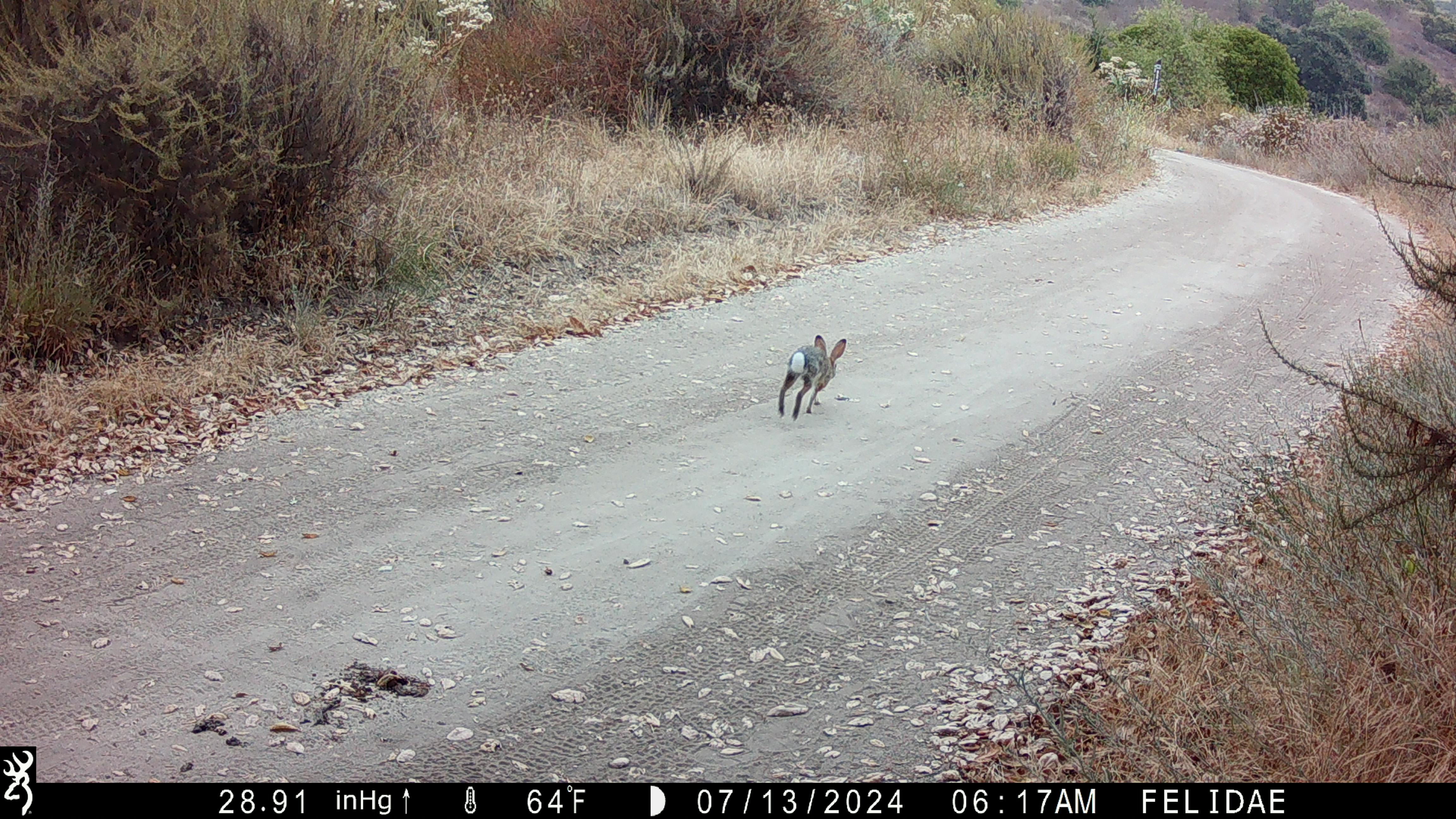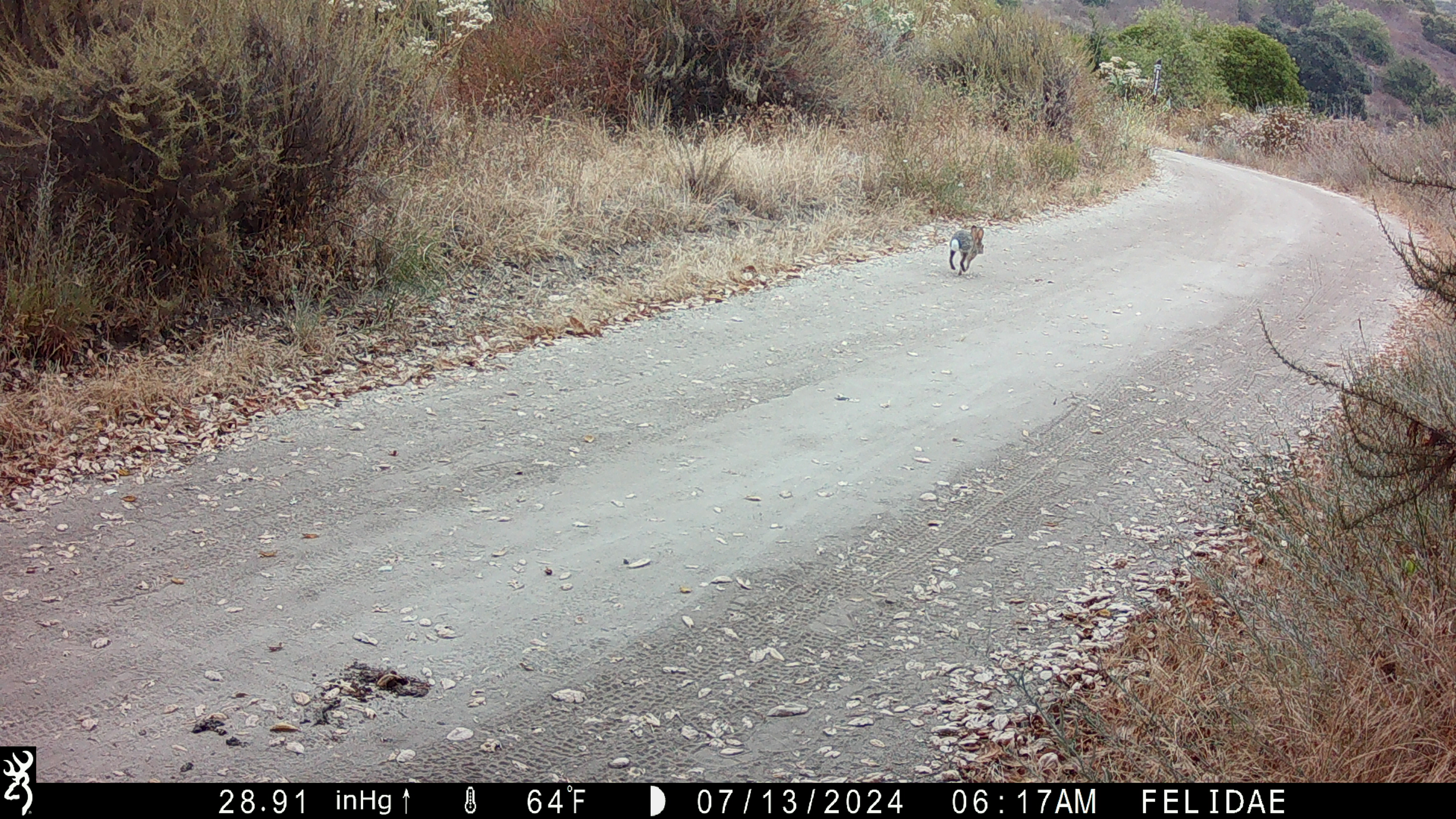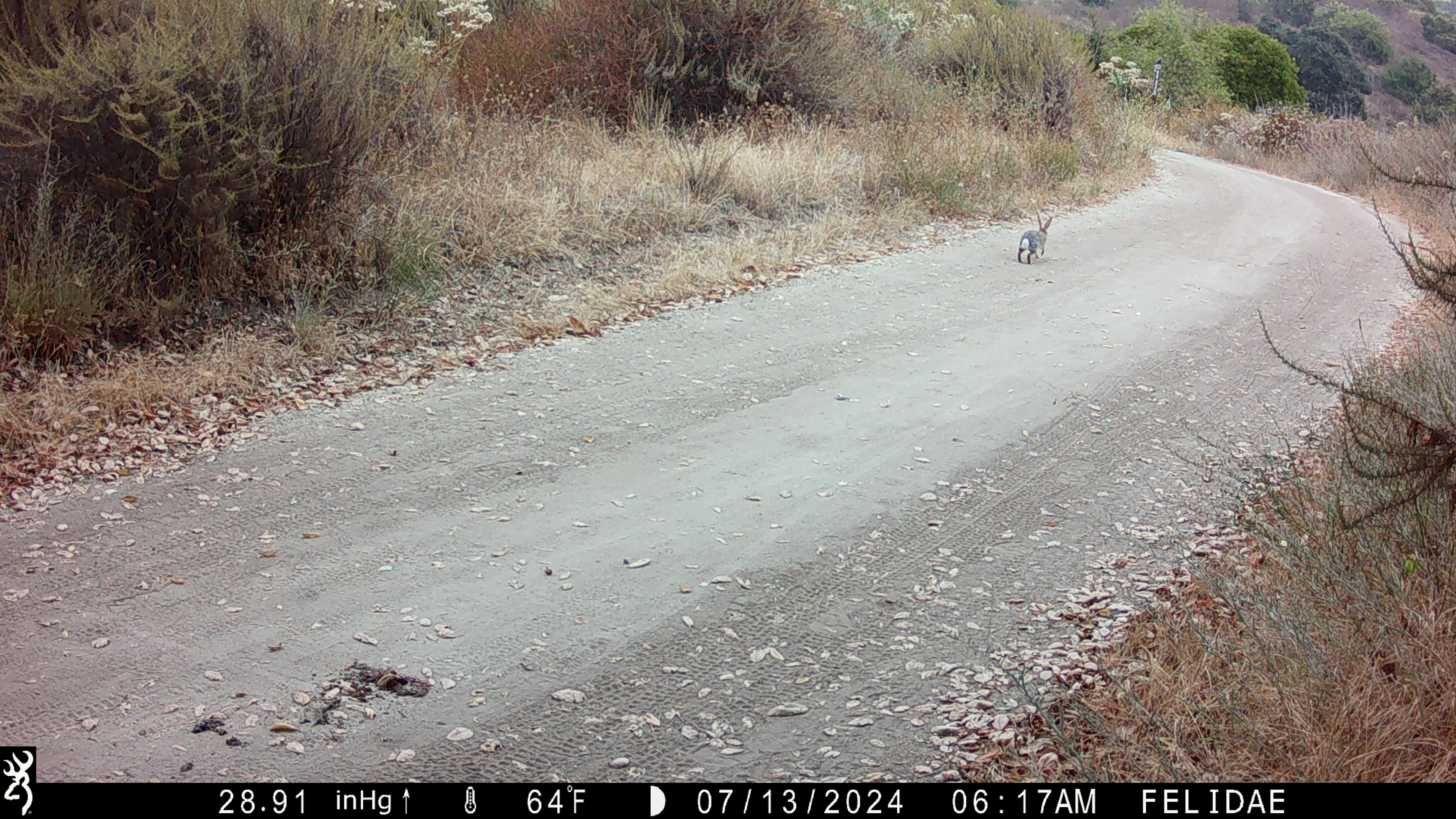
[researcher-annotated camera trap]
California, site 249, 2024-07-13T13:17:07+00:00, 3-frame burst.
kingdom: Animalia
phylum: Chordata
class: Mammalia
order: Lagomorpha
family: Leporidae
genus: Sylvilagus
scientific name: Sylvilagus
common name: cottontail rabbit